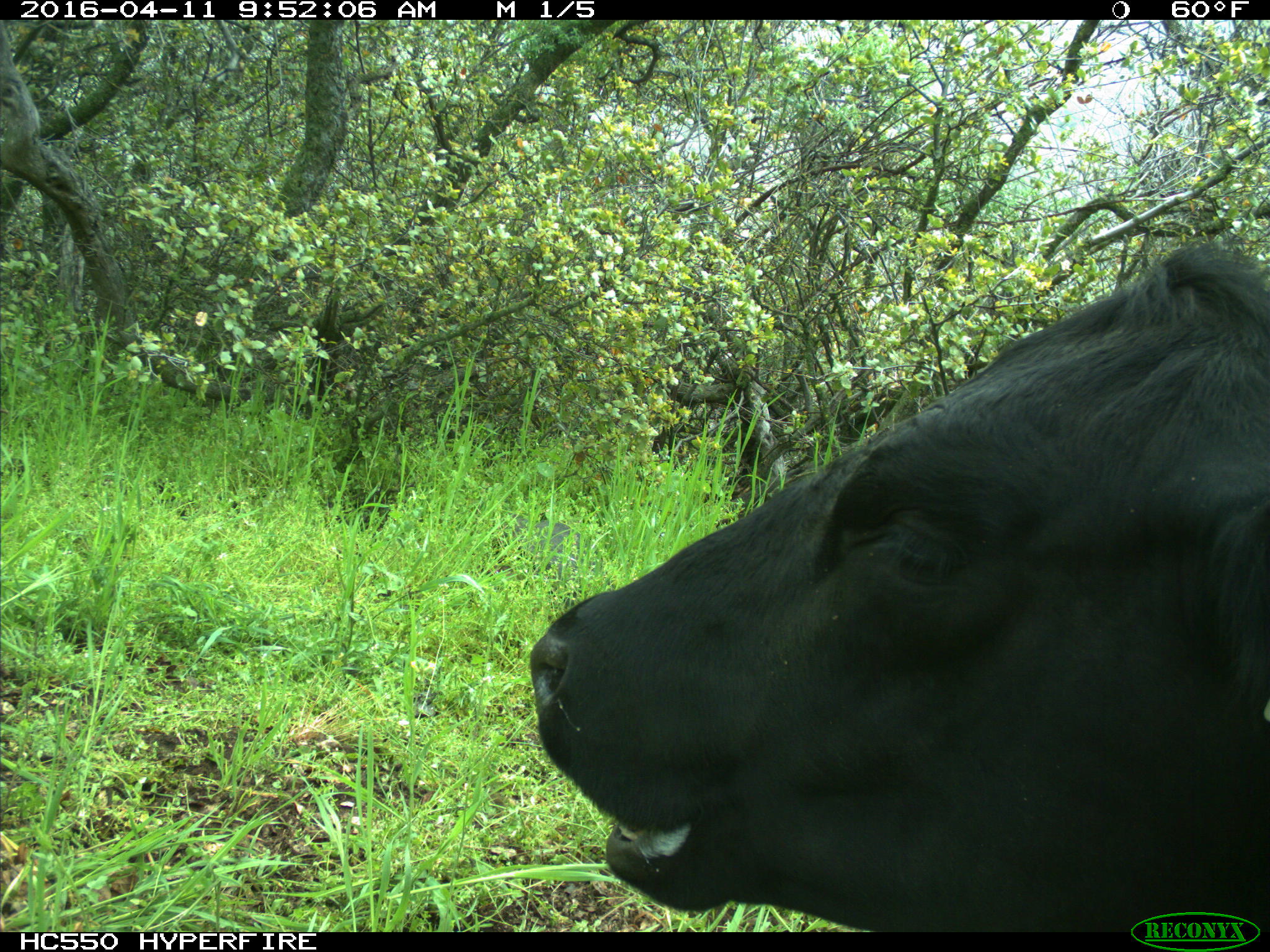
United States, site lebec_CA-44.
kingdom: Animalia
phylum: Chordata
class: Mammalia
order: Artiodactyla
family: Bovidae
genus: Bos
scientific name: Bos taurus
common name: domestic cow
Bos taurus (domestic cow).